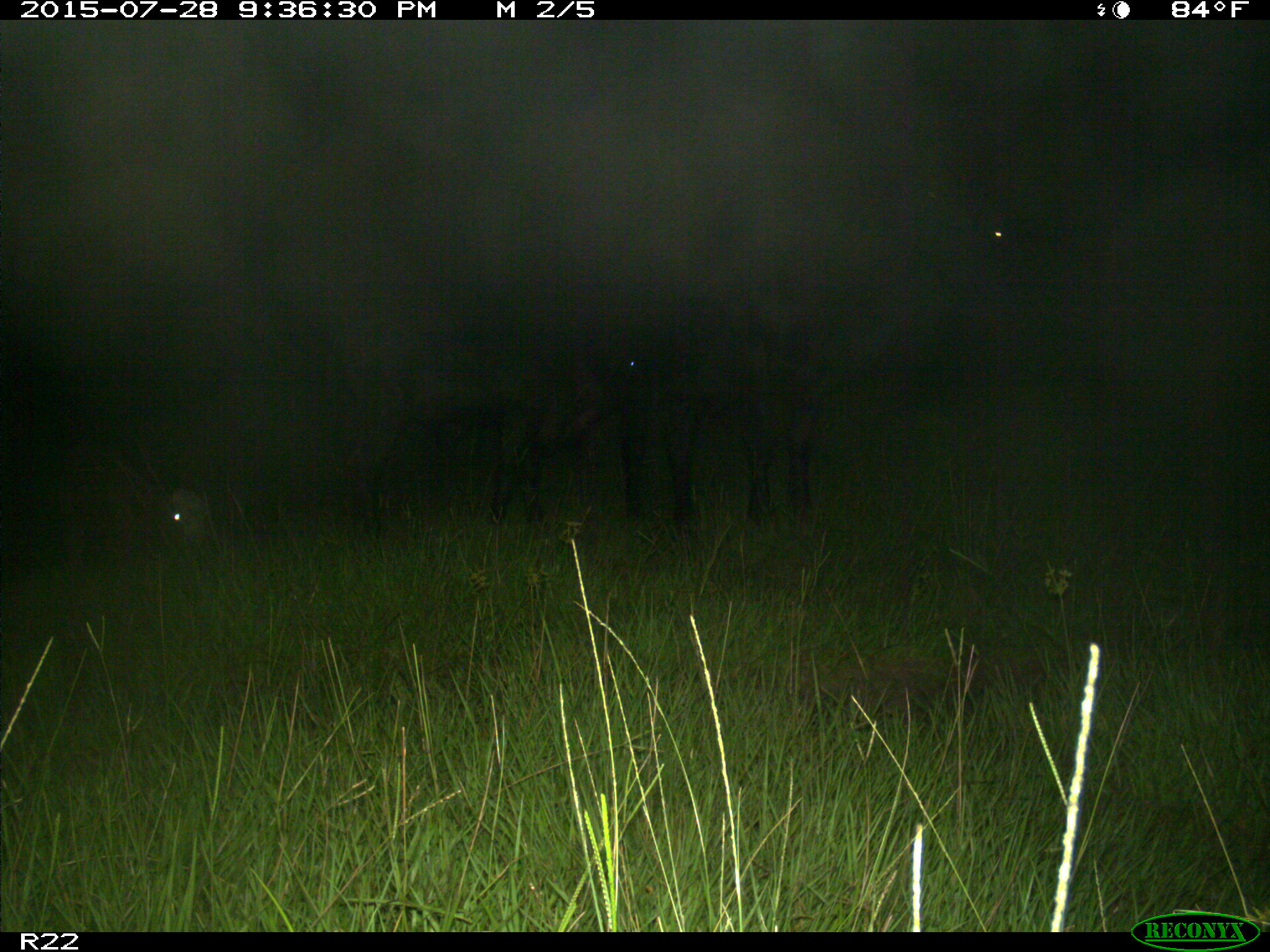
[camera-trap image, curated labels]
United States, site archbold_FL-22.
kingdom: Animalia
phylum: Chordata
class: Mammalia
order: Artiodactyla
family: Bovidae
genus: Bos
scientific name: Bos taurus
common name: domestic cow